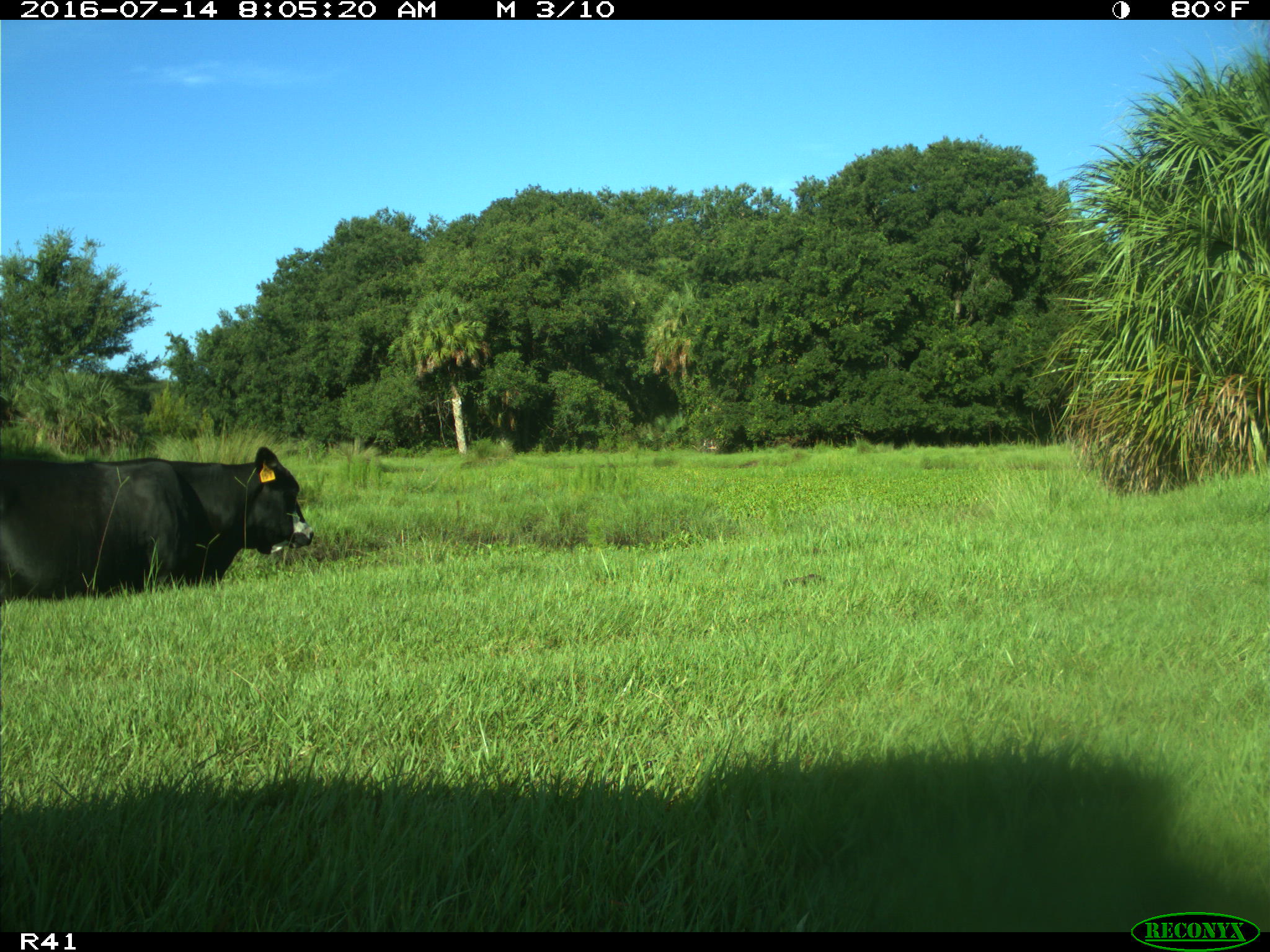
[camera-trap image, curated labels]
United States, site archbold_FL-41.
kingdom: Animalia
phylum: Chordata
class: Mammalia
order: Artiodactyla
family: Bovidae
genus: Bos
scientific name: Bos taurus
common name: domestic cow